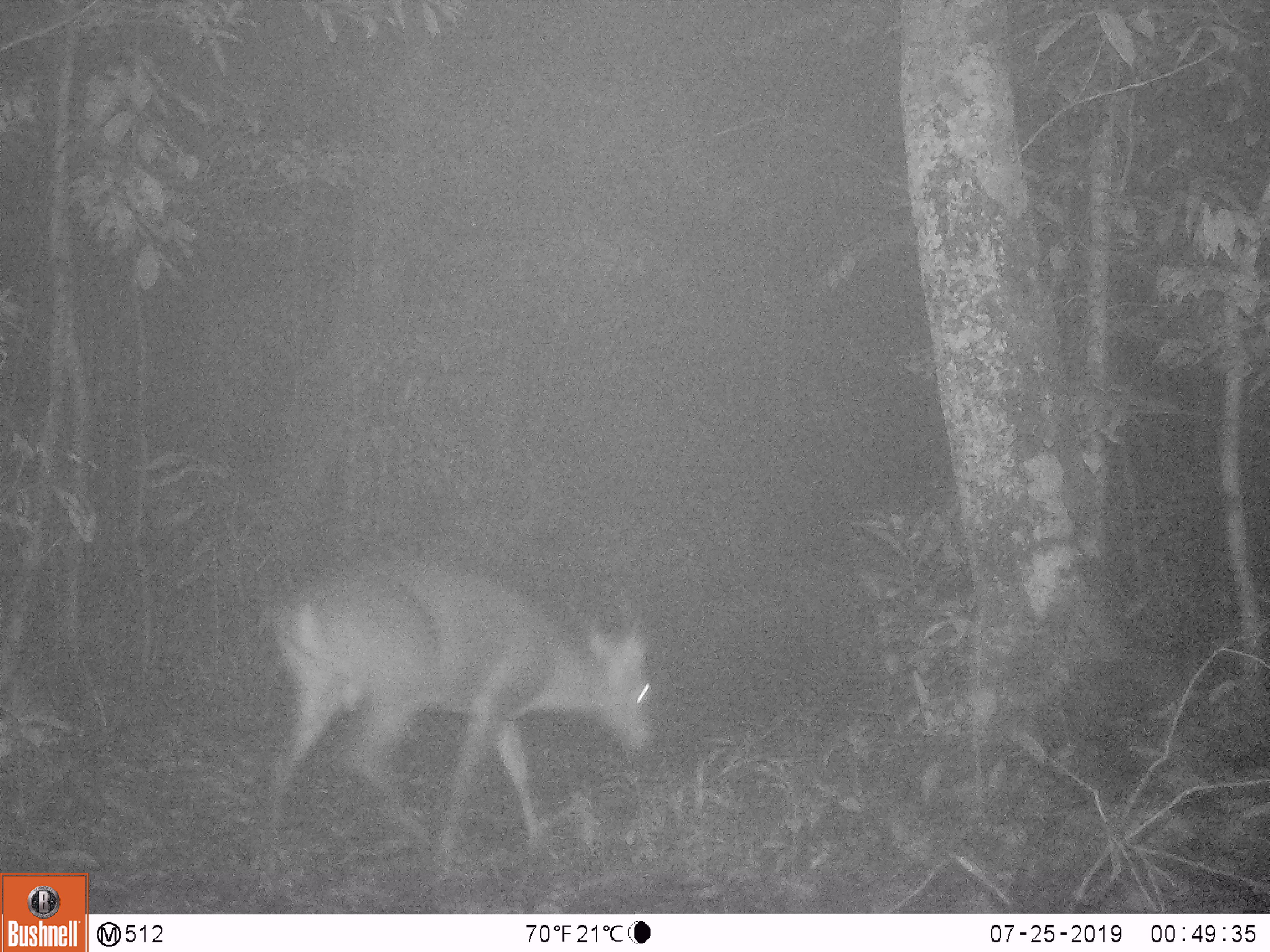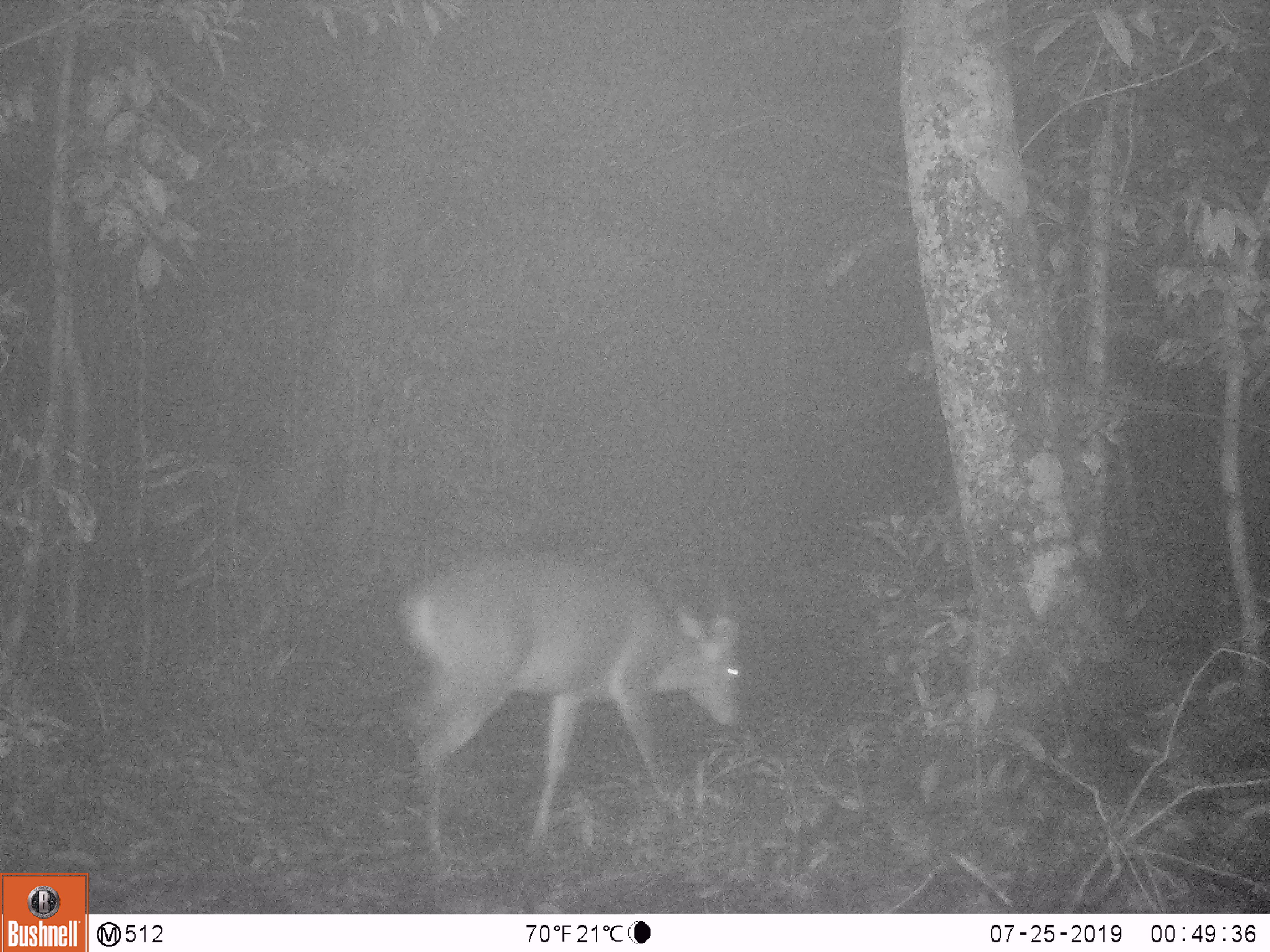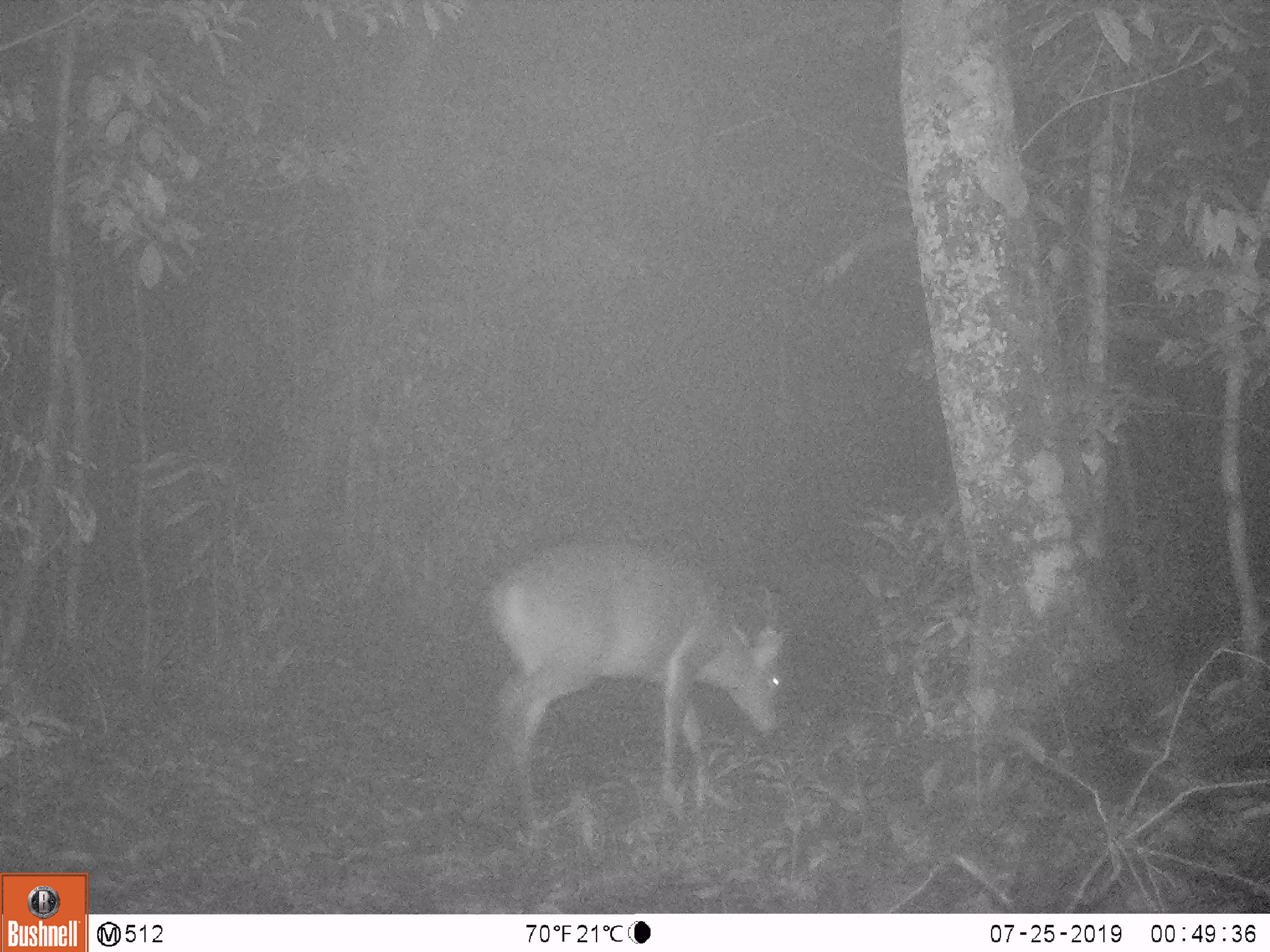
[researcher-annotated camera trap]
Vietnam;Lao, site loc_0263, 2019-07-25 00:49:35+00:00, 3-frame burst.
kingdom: Animalia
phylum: Chordata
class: Mammalia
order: Artiodactyla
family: Cervidae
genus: Muntiacus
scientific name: Muntiacus vuquangensis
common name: large-antlered muntjac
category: large antlered muntjac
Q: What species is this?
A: Large antlered muntjac (large-antlered muntjac) (Muntiacus vuquangensis).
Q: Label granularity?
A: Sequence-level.